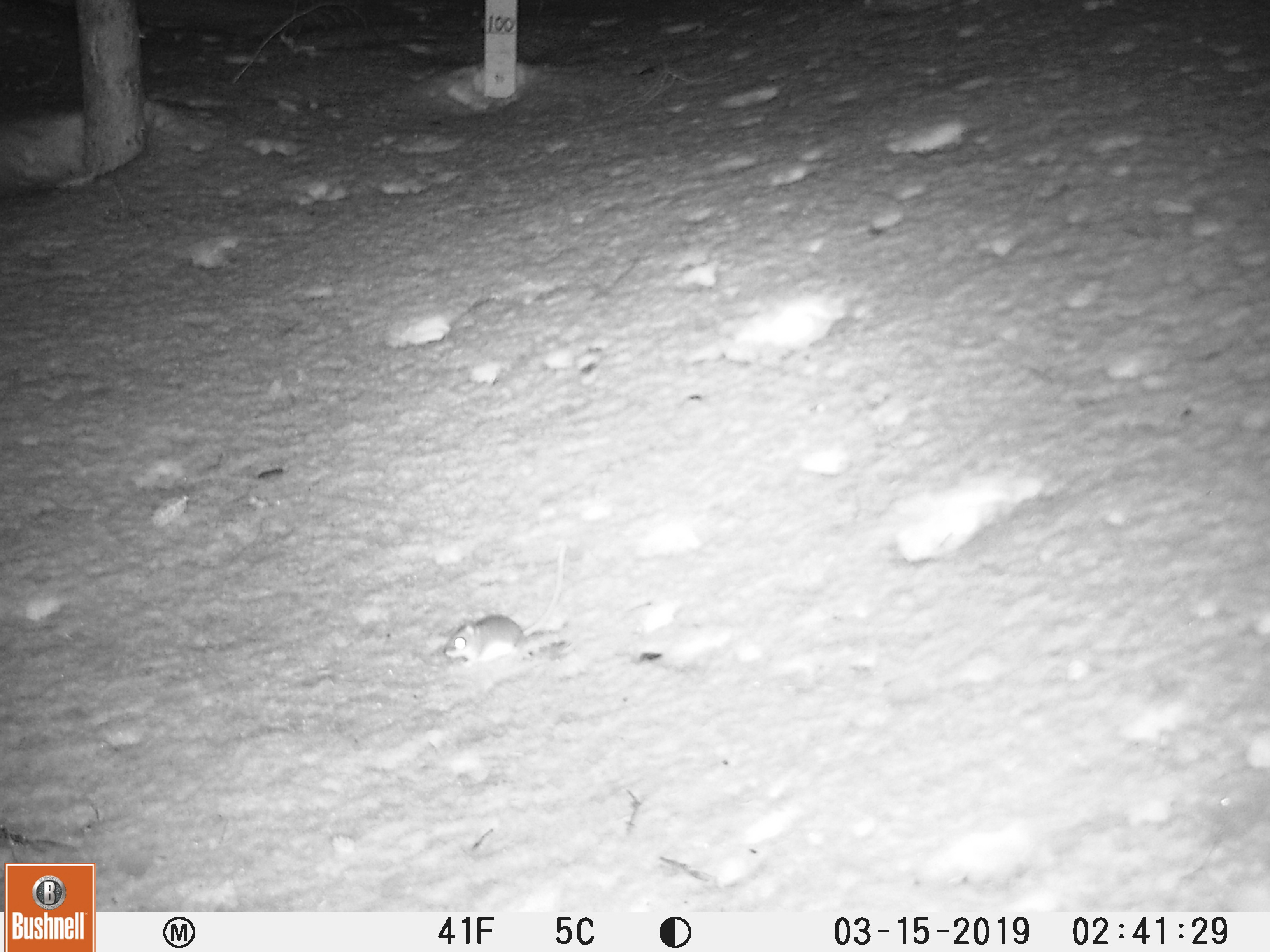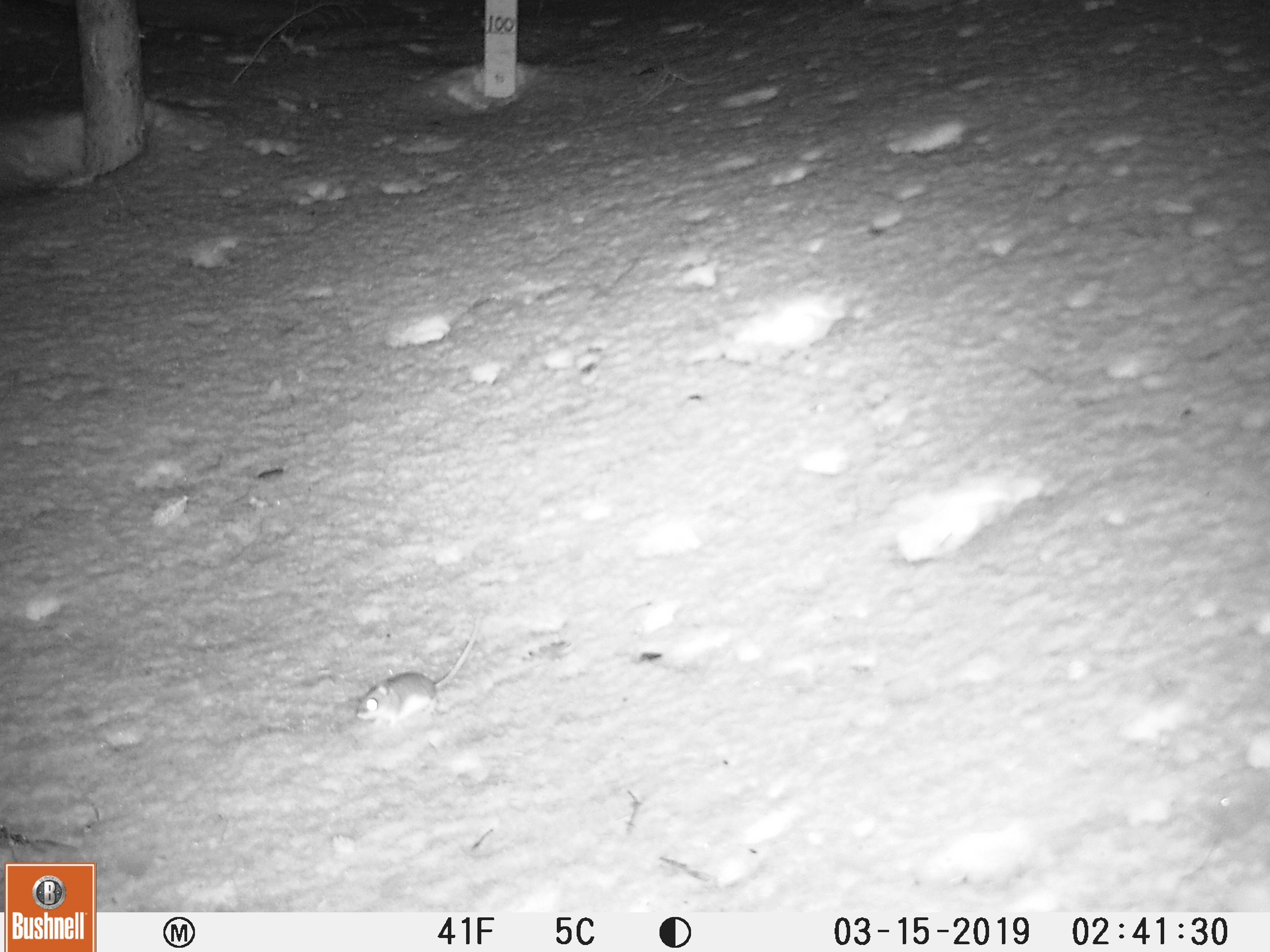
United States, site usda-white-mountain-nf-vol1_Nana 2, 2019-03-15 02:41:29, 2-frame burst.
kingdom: Animalia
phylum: Chordata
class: Mammalia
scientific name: Mammalia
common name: mammal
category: mammal sp.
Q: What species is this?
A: Mammal sp. (mammal) (Mammalia).